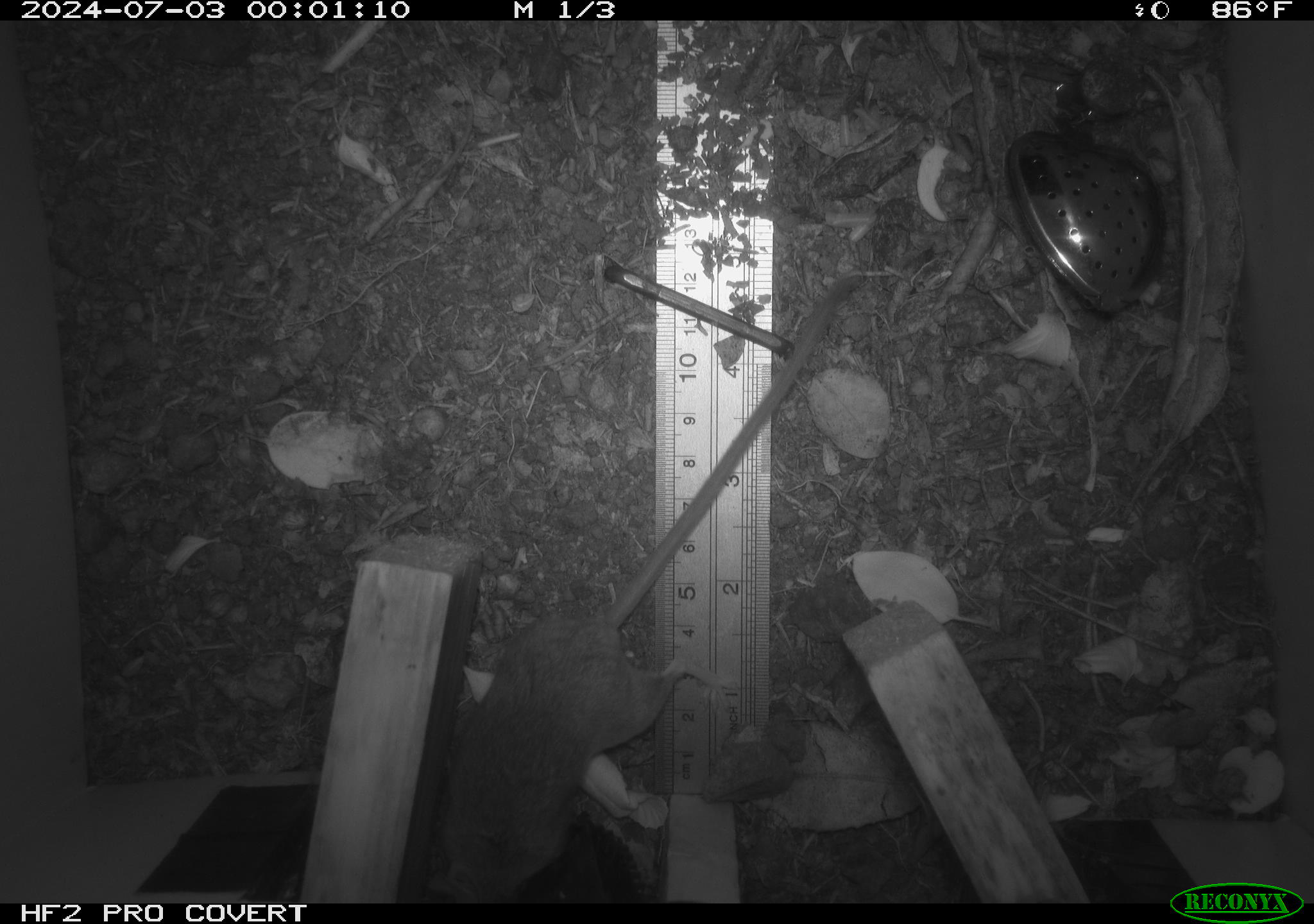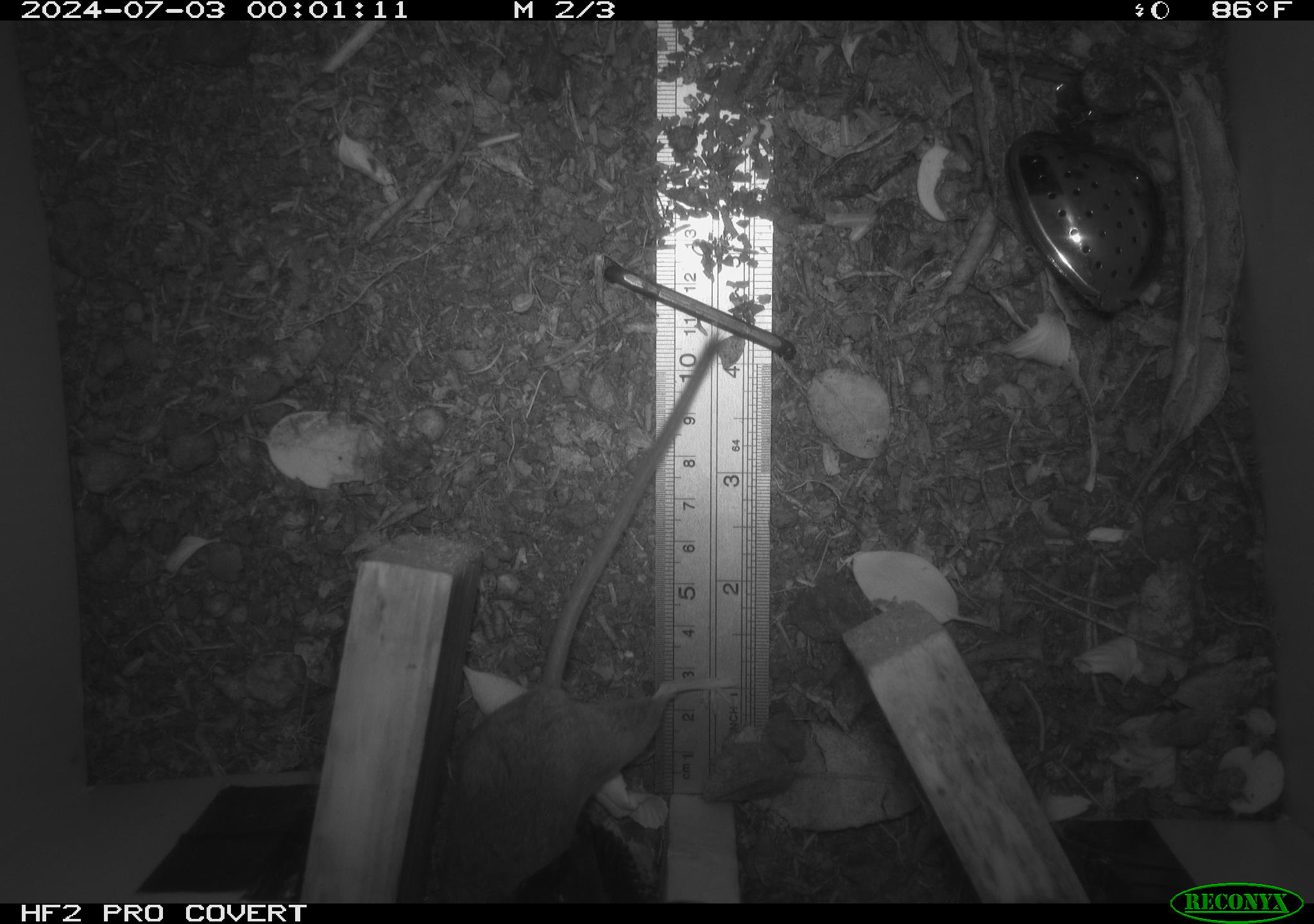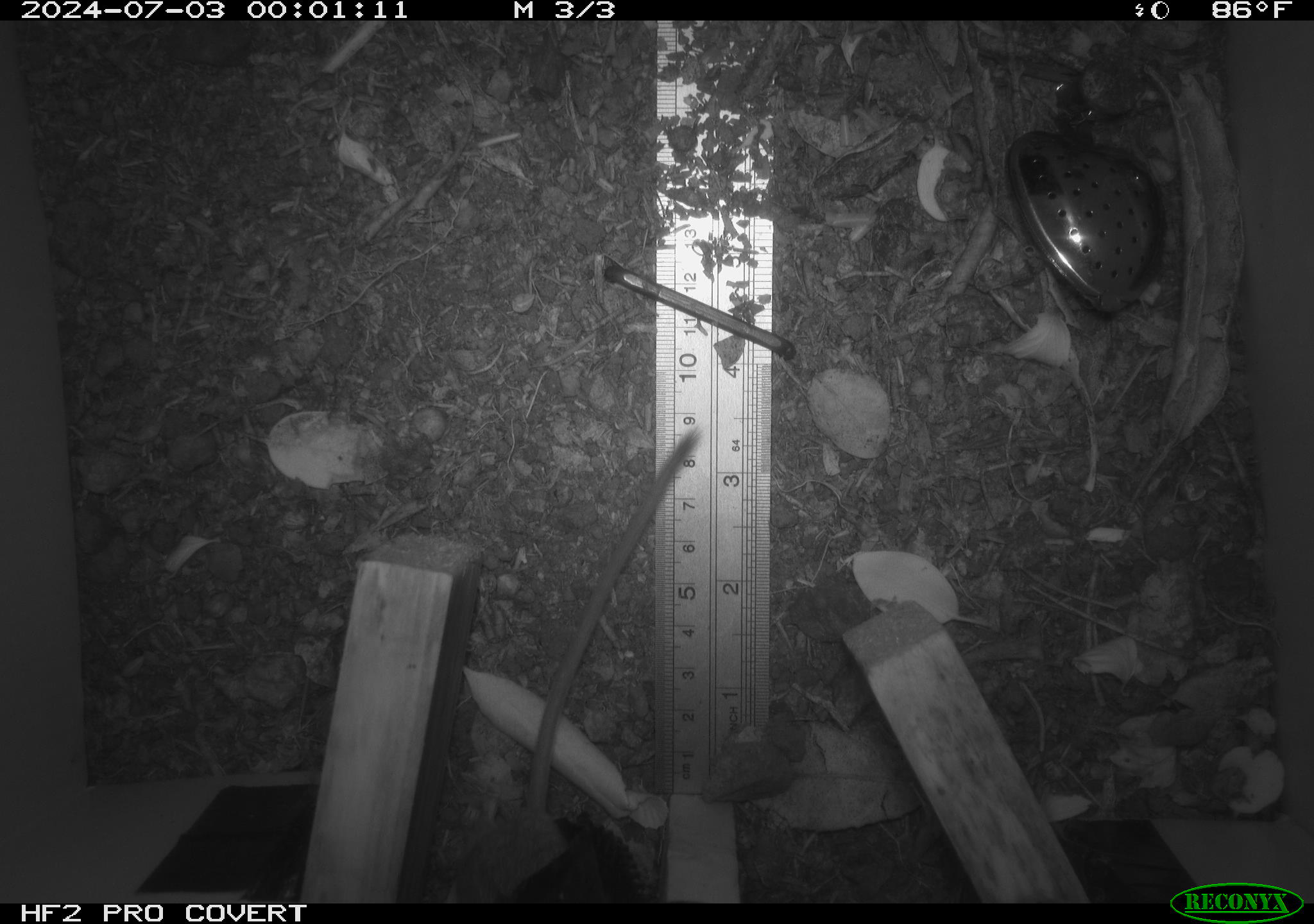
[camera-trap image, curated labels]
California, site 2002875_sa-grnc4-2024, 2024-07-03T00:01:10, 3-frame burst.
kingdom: Animalia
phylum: Chordata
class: Mammalia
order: Rodentia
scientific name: Rodentia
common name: rodent